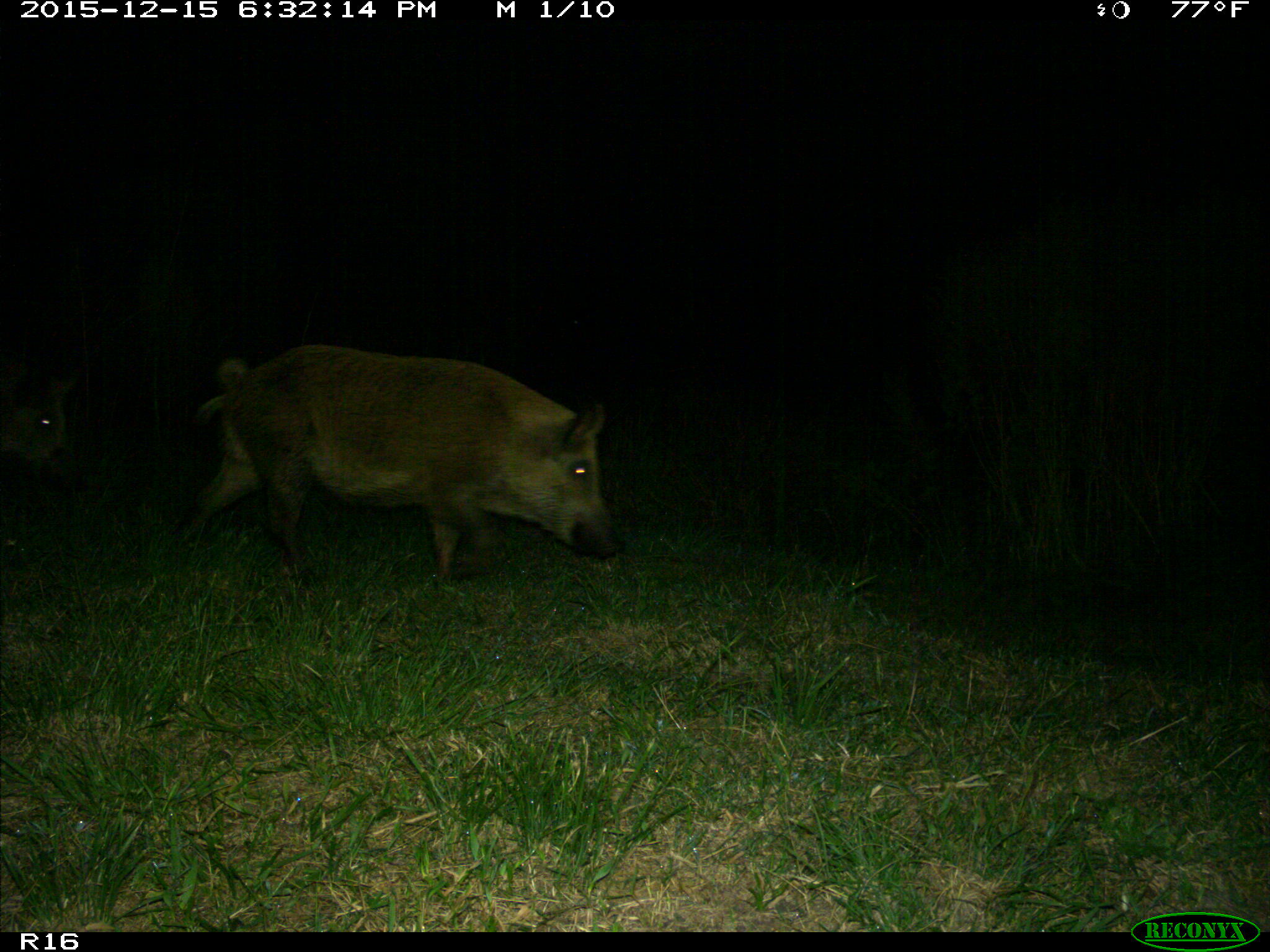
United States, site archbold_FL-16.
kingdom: Animalia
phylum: Chordata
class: Mammalia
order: Artiodactyla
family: Suidae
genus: Sus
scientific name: Sus scrofa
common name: wild boar